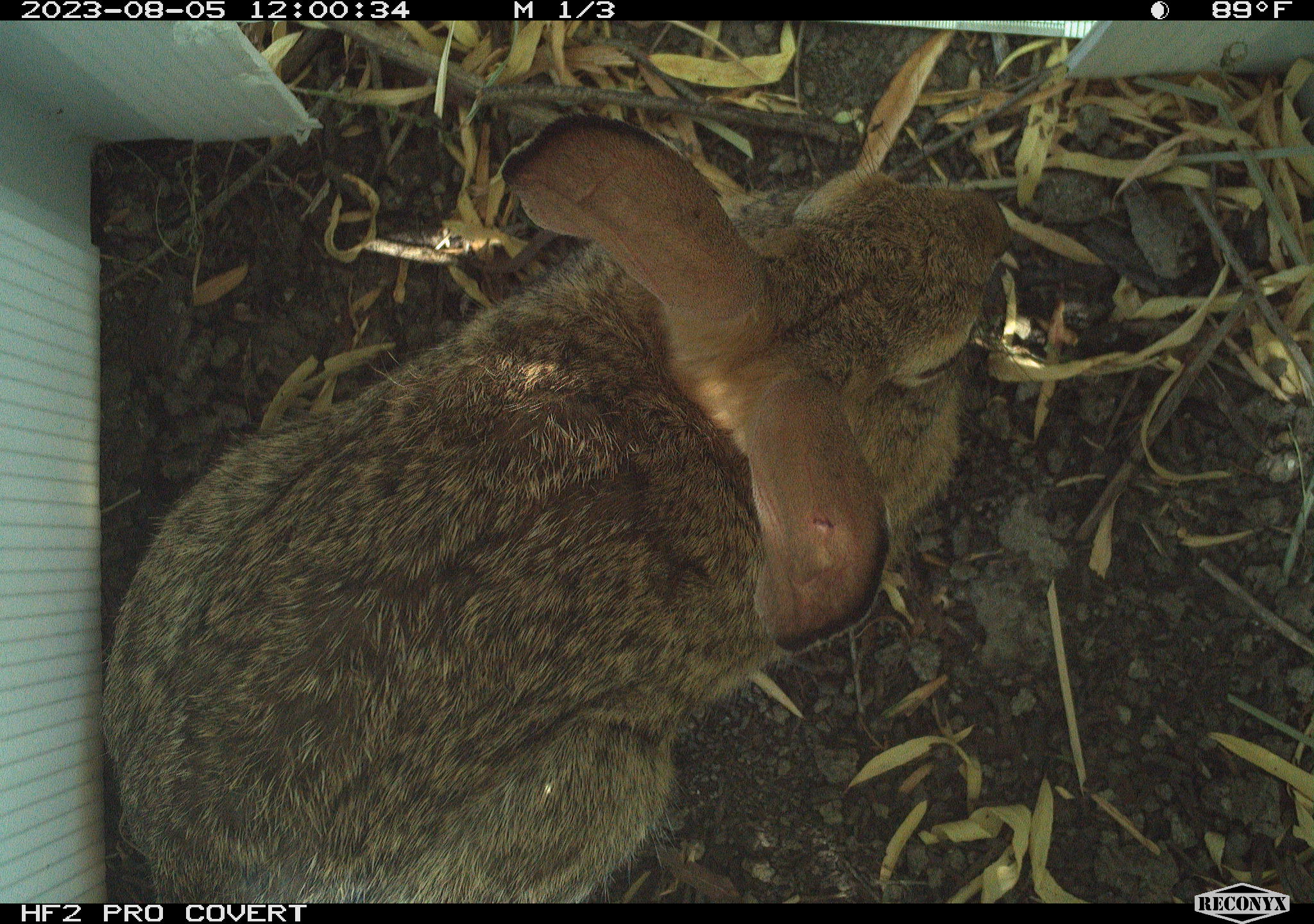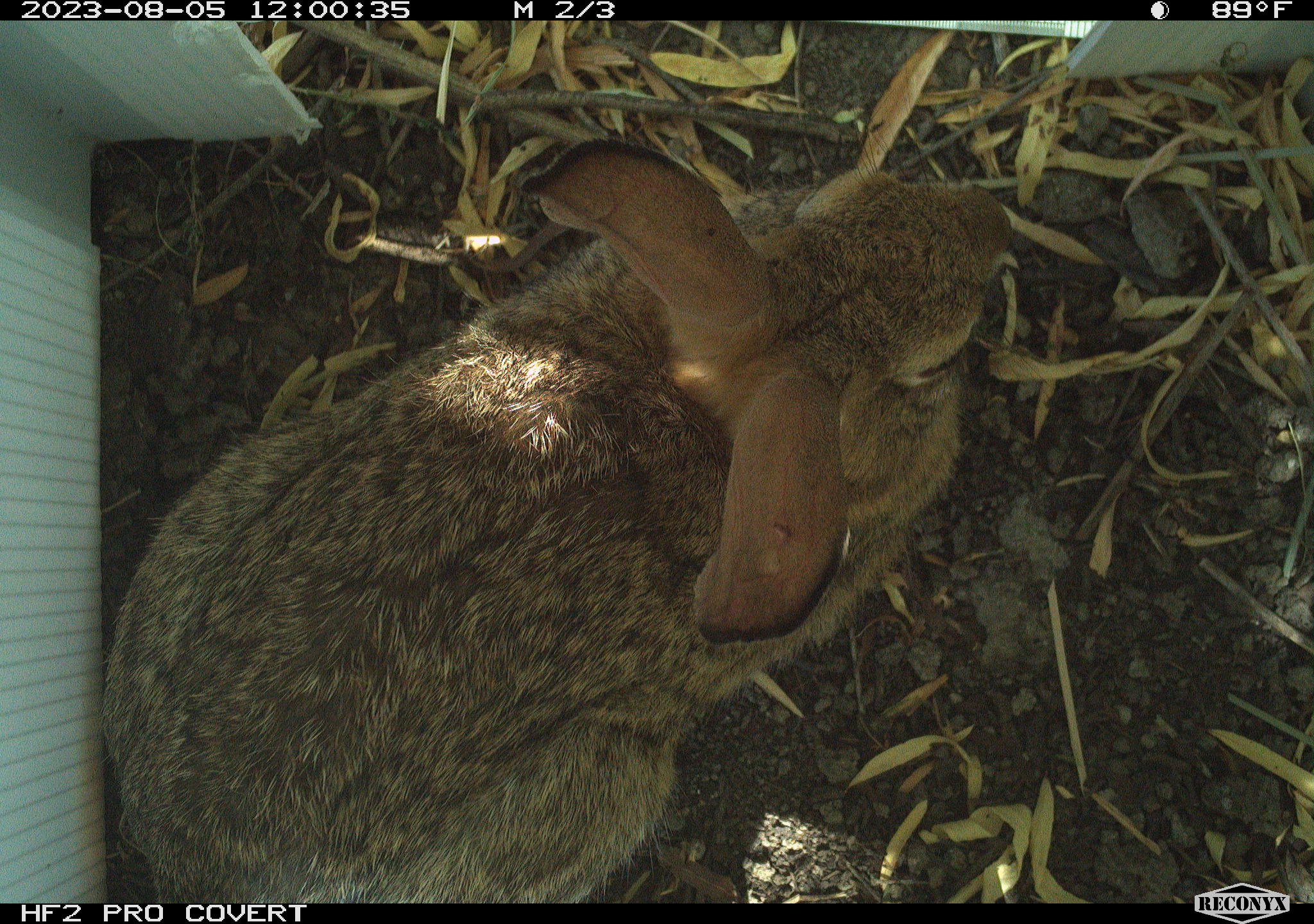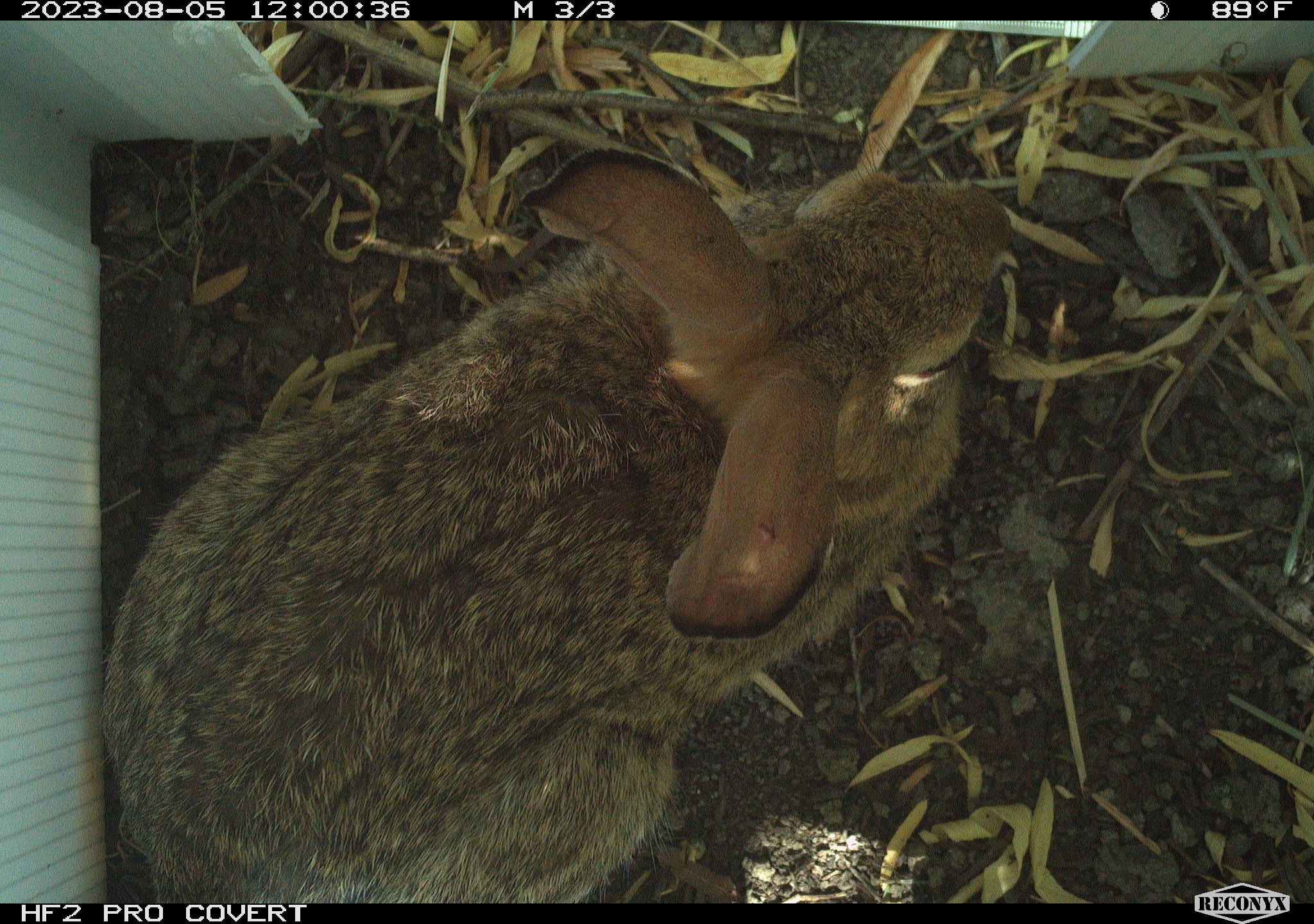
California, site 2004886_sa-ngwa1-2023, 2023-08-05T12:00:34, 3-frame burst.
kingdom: Animalia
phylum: Chordata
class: Mammalia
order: Lagomorpha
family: Leporidae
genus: Sylvilagus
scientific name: Sylvilagus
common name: cottontail rabbits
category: sylvilagus species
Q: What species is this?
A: Sylvilagus species (cottontail rabbits) (Sylvilagus).